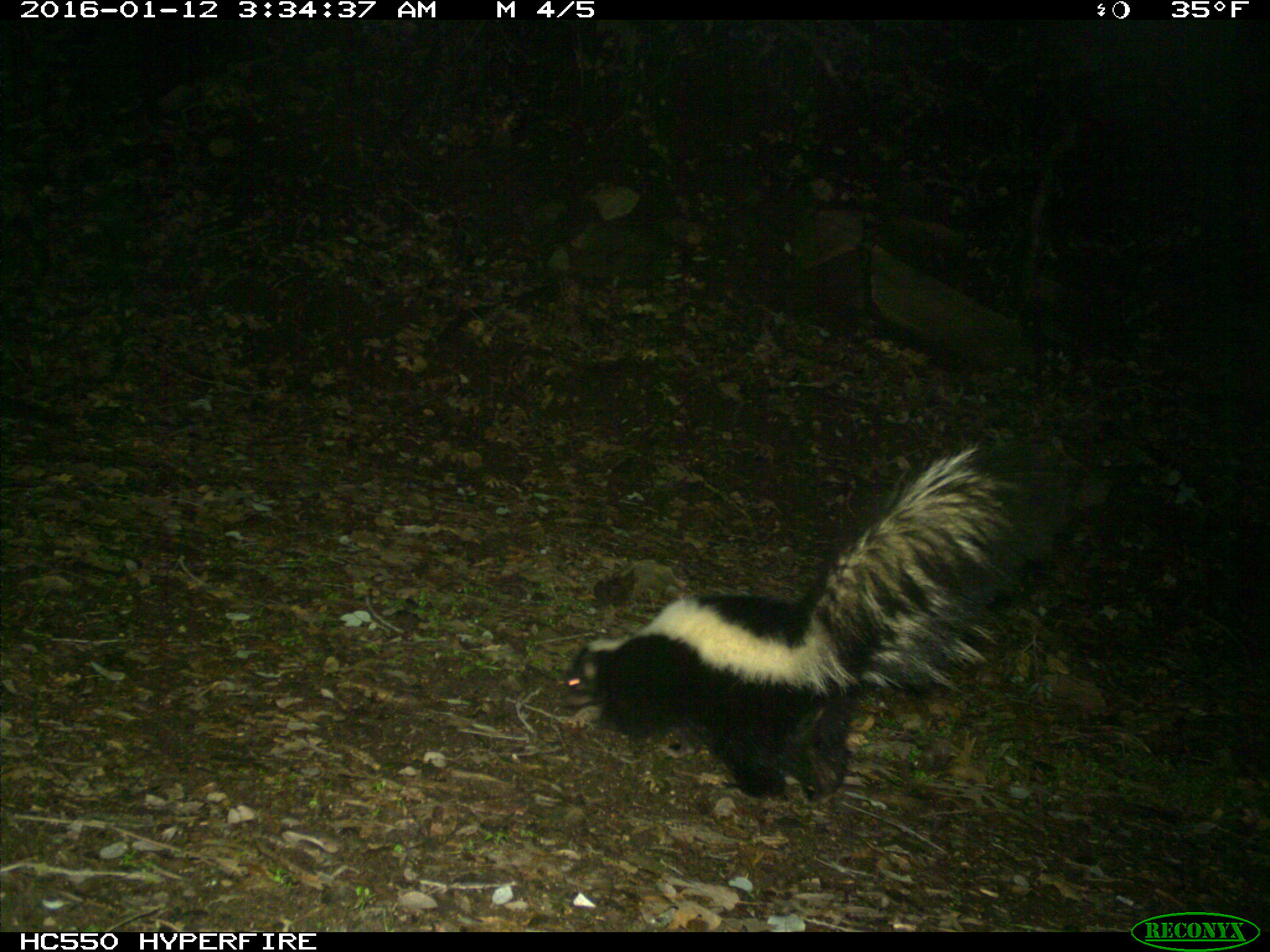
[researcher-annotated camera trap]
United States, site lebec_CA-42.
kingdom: Animalia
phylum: Chordata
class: Mammalia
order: Carnivora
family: Mephitidae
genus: Mephitis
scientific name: Mephitis mephitis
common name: striped skunk